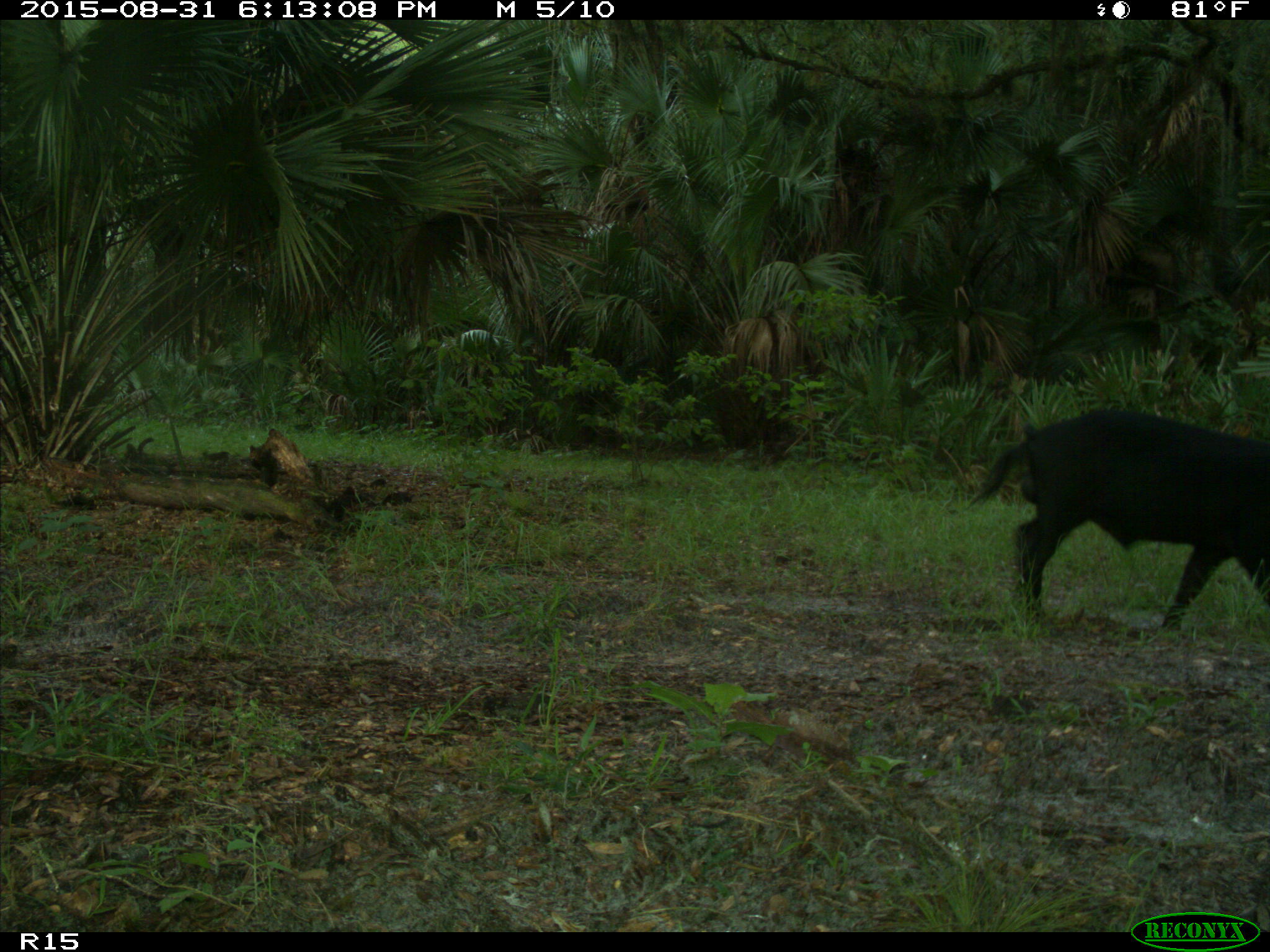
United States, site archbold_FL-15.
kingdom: Animalia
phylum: Chordata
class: Mammalia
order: Artiodactyla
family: Suidae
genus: Sus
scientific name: Sus scrofa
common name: wild boar